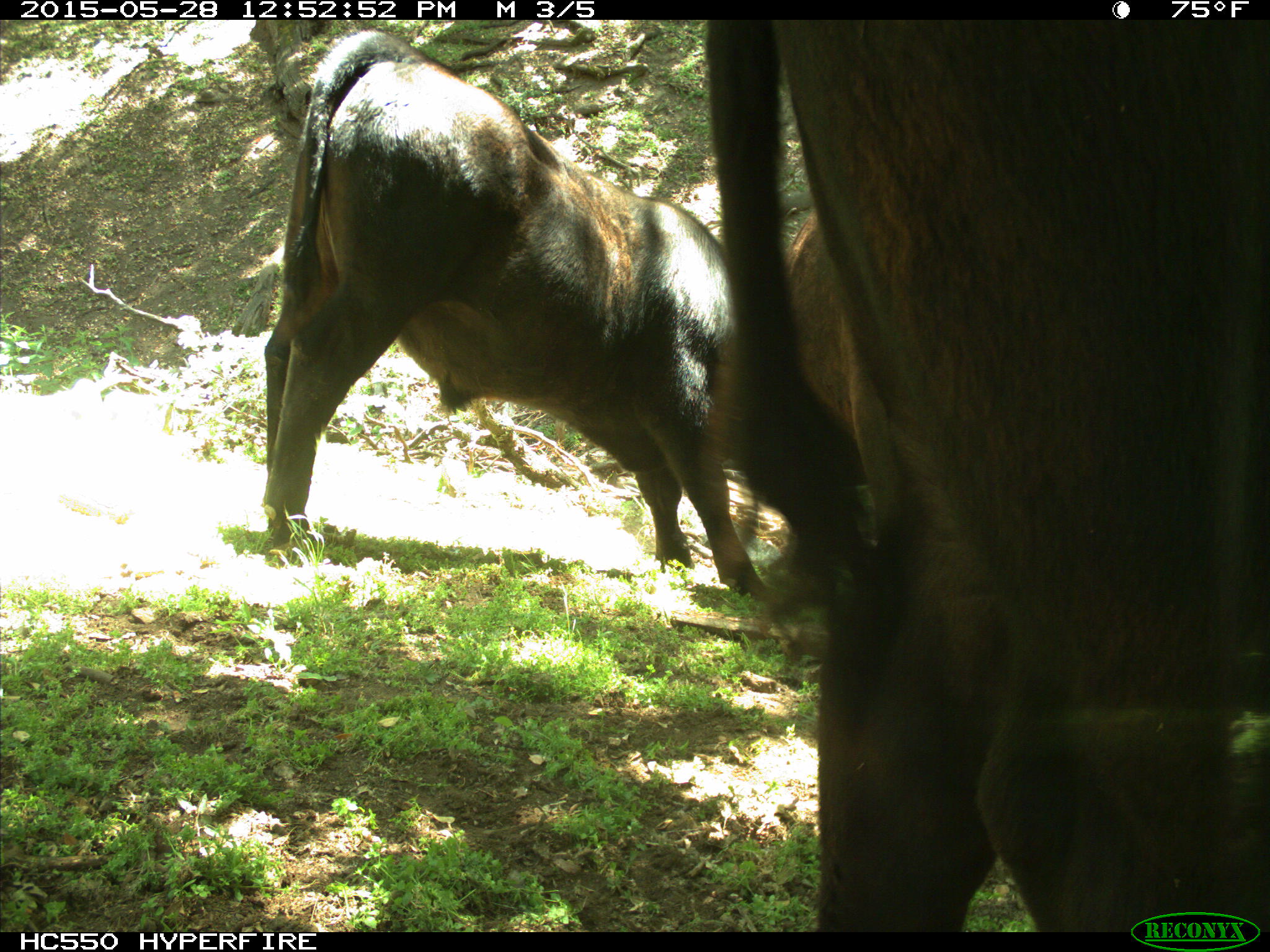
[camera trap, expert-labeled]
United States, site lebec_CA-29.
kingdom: Animalia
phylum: Chordata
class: Mammalia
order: Artiodactyla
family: Bovidae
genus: Bos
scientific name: Bos taurus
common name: domestic cow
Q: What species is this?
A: Bos taurus (domestic cow).